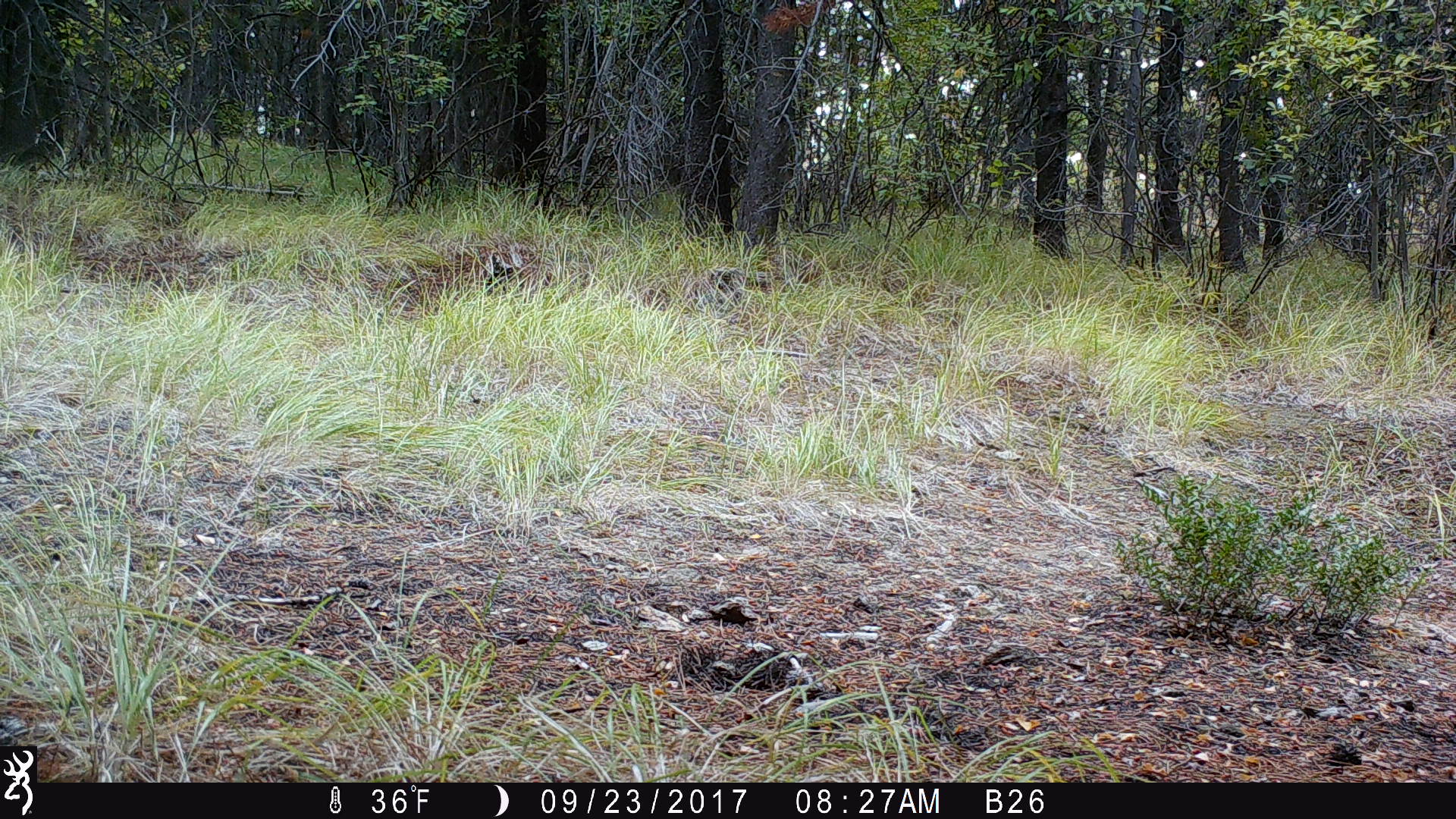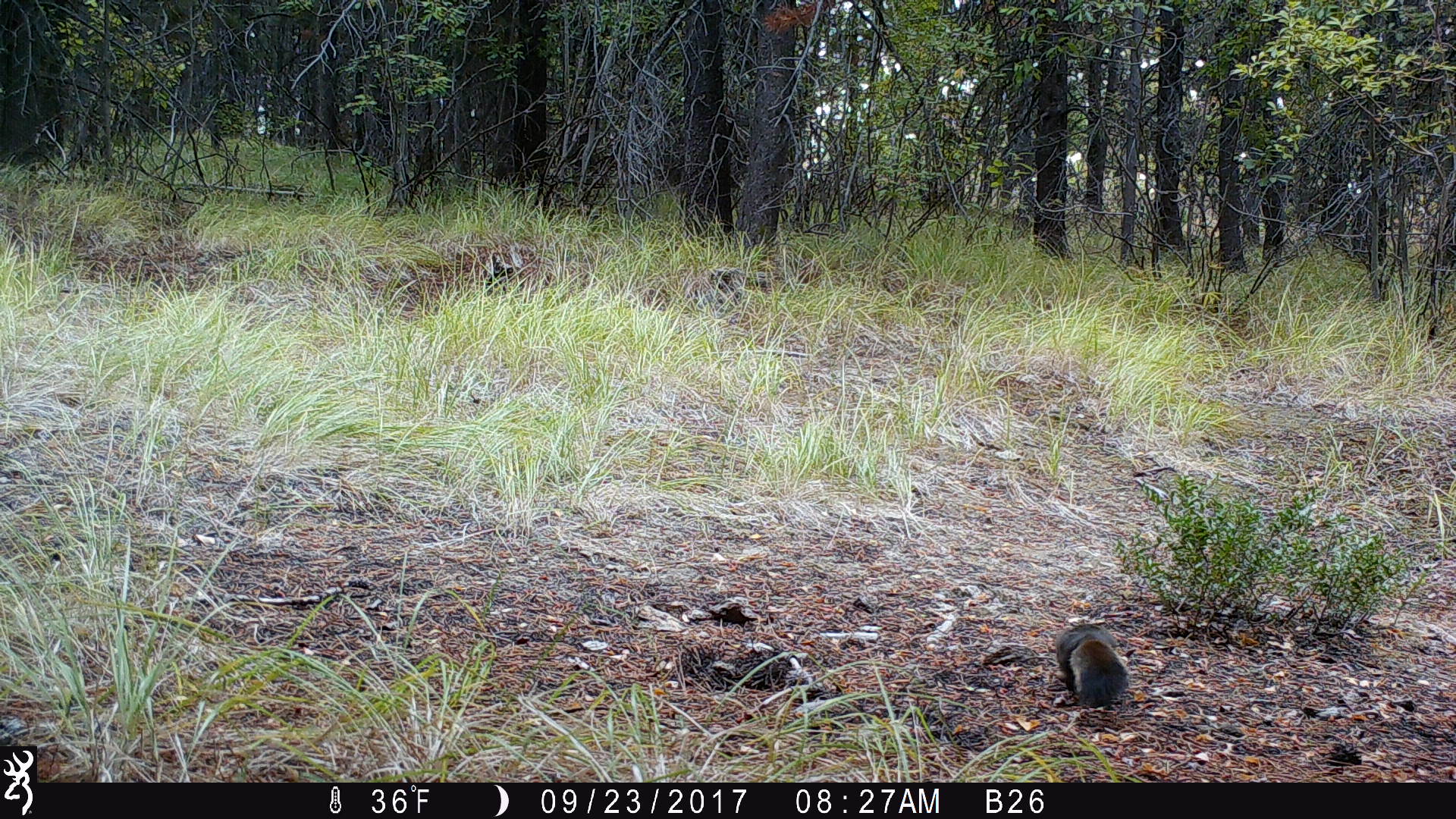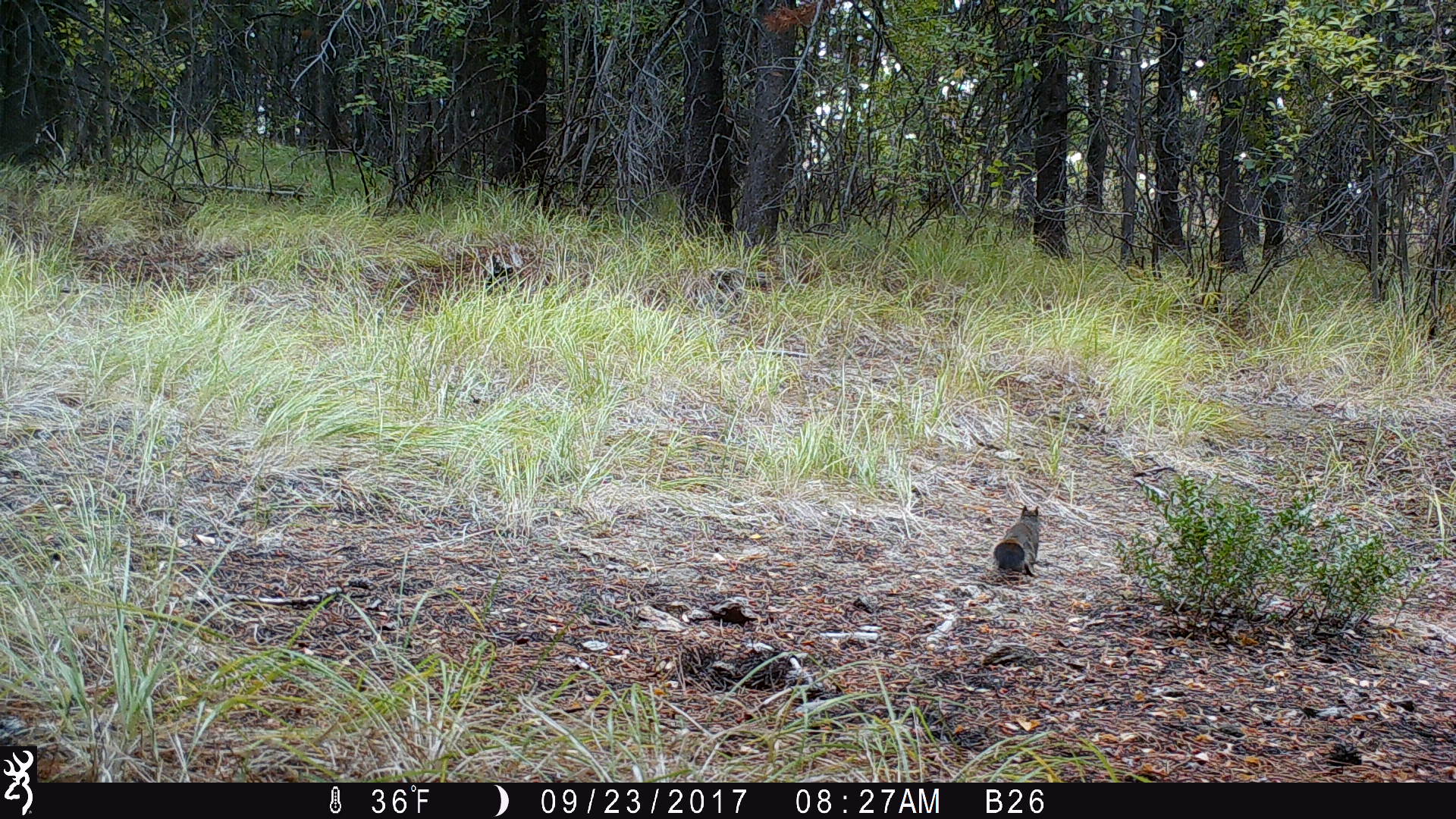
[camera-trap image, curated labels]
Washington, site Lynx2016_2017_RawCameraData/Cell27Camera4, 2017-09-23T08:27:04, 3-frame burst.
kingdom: Animalia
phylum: Chordata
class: Mammalia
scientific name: Mammalia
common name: small mammal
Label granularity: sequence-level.